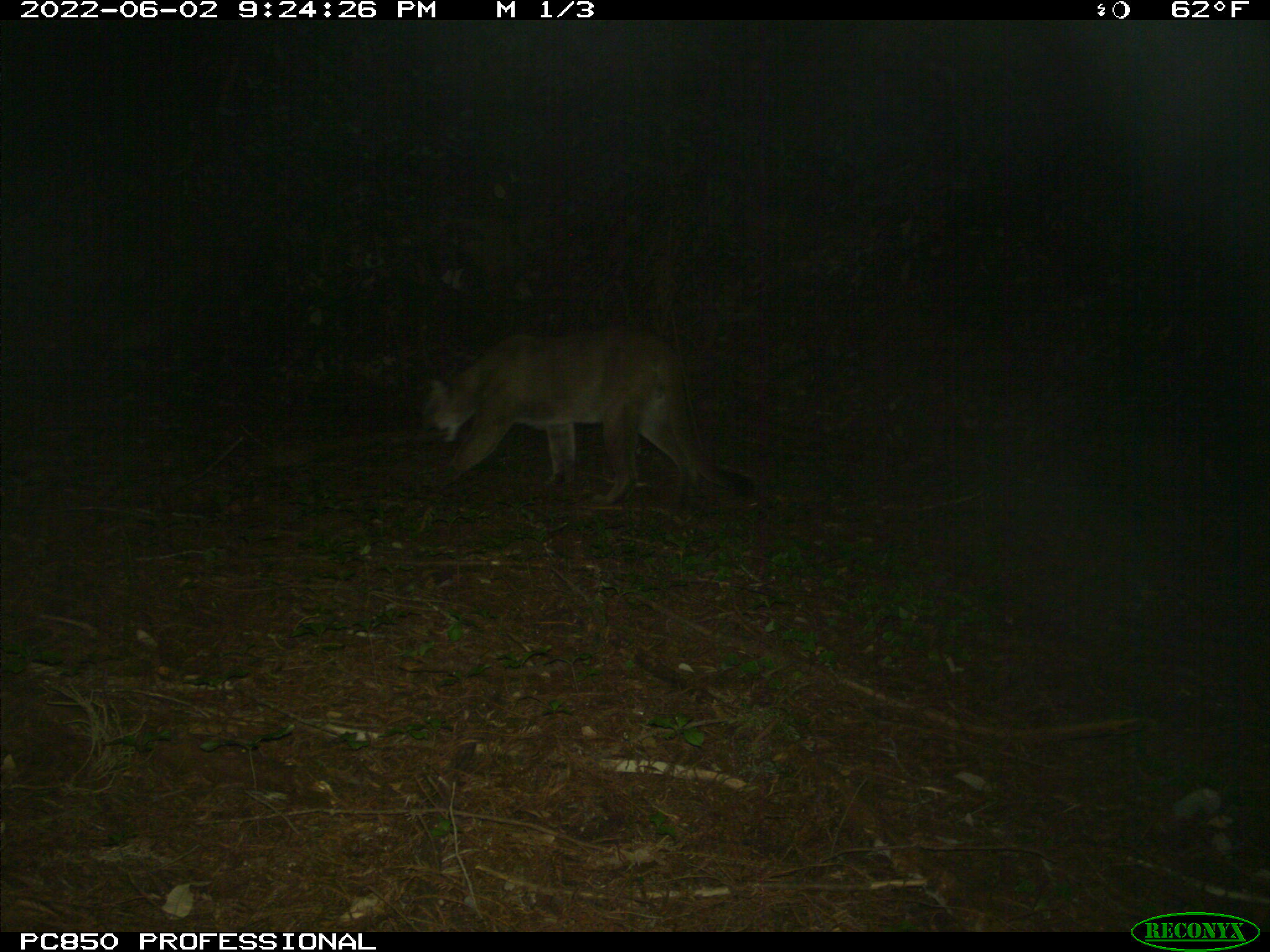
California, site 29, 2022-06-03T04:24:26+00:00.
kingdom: Animalia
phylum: Chordata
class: Mammalia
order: Carnivora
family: Felidae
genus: Puma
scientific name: Puma concolor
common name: puma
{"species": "puma (Puma concolor)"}